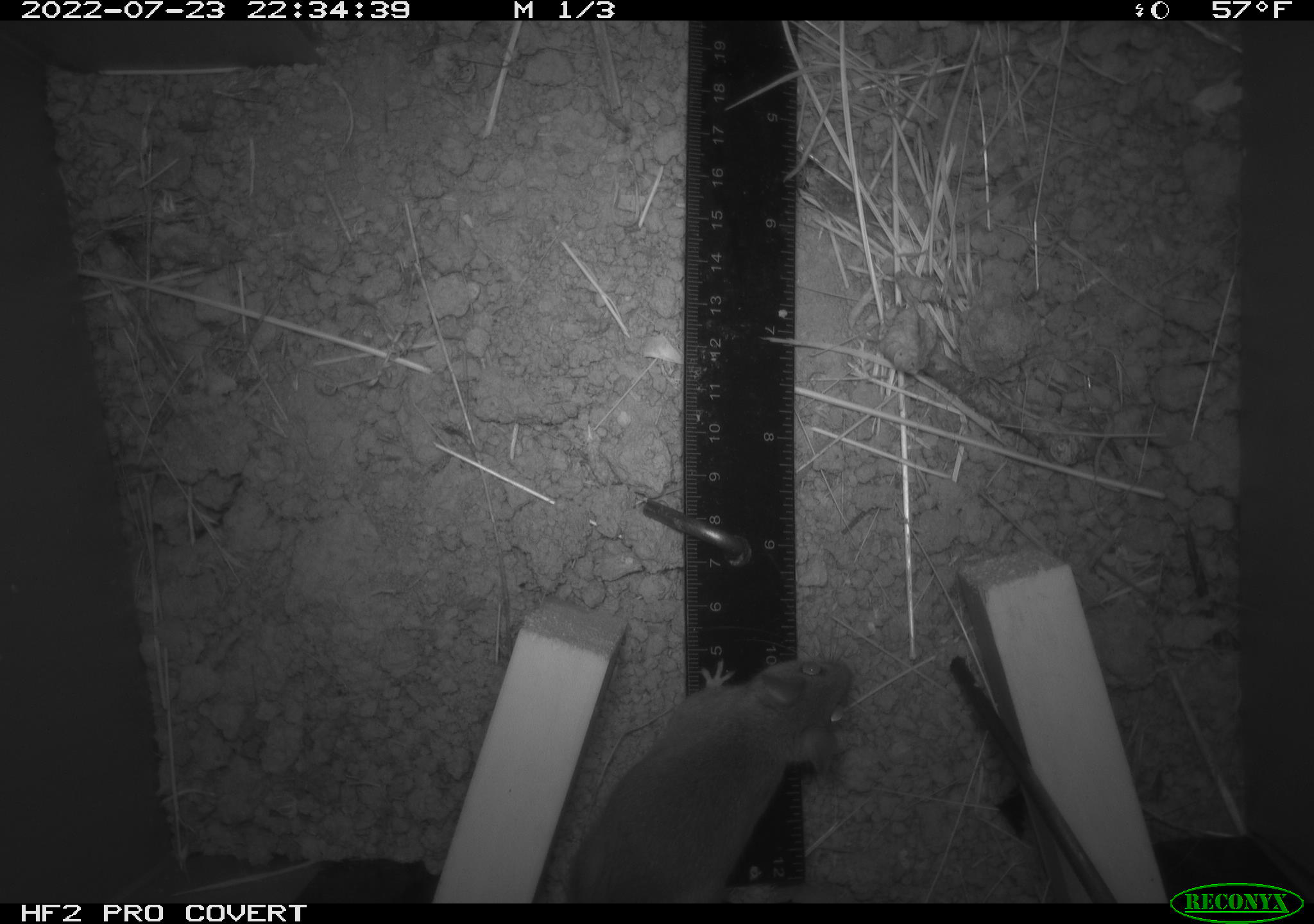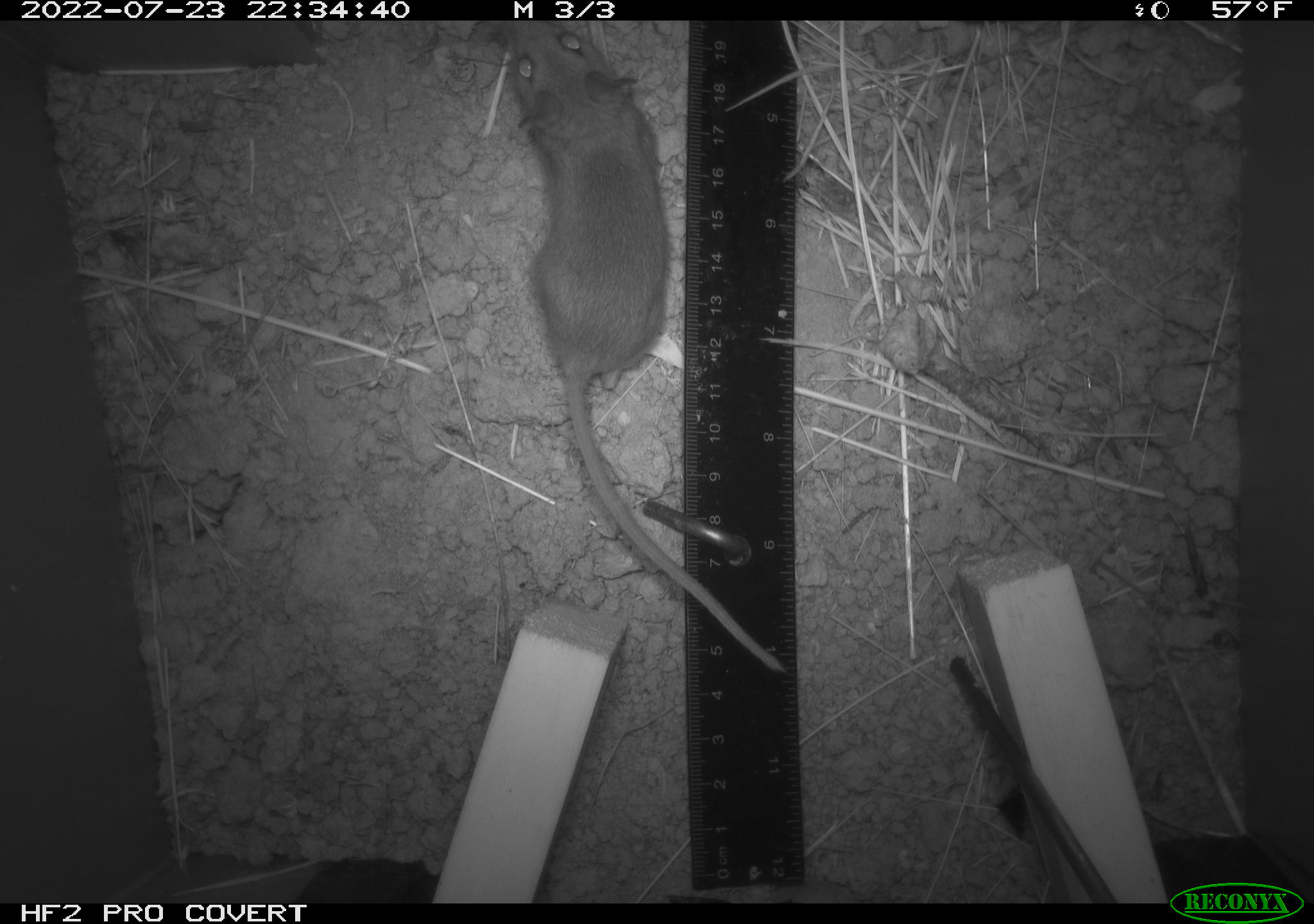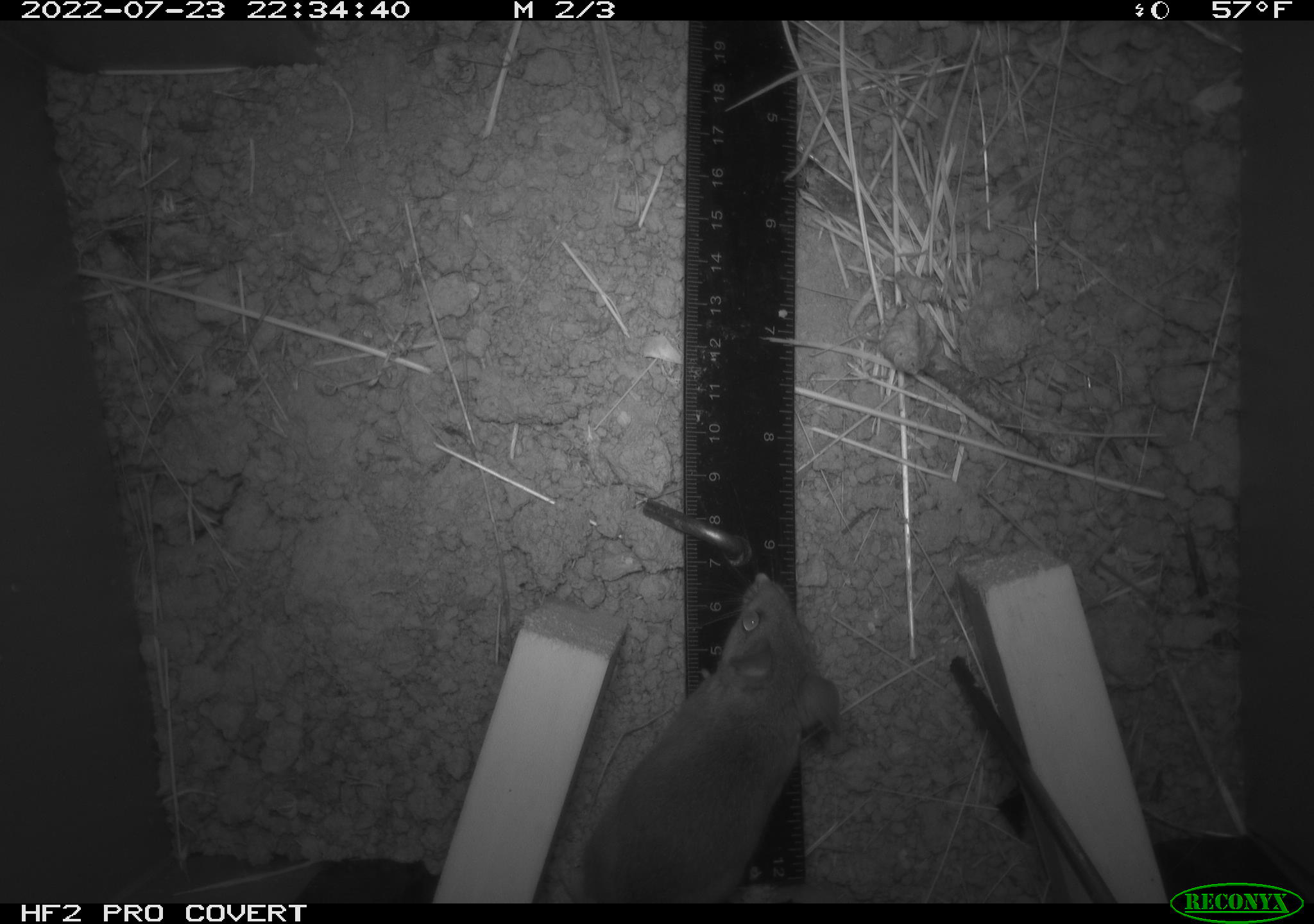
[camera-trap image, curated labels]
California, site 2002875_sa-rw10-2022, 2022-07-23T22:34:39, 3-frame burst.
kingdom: Animalia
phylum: Chordata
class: Mammalia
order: Rodentia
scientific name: Rodentia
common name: mouse species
Mouse species (Rodentia).